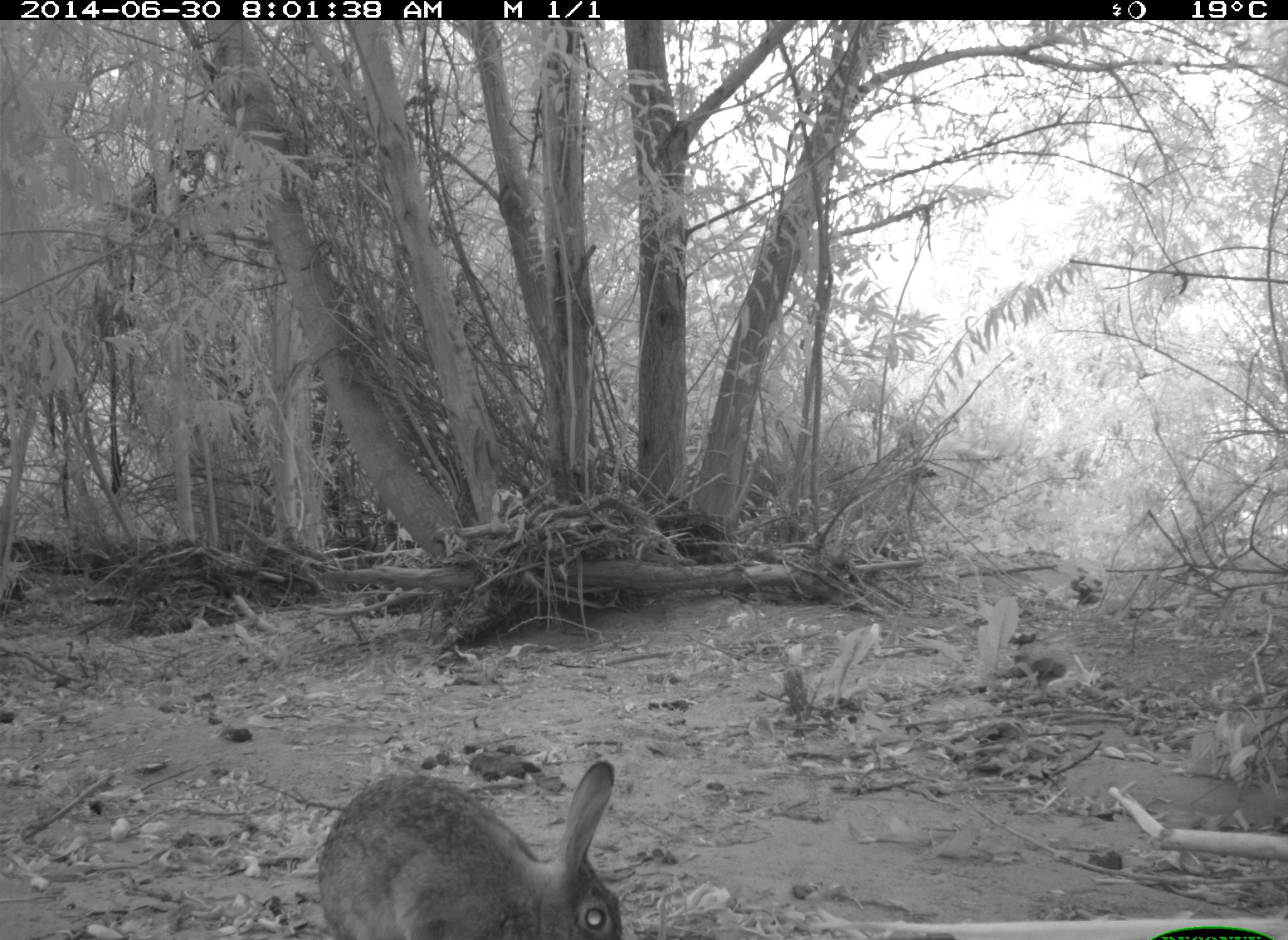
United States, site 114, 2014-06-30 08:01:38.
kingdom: Animalia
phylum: Chordata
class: Mammalia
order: Lagomorpha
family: Leporidae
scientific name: Leporidae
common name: rabbits and hares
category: rabbit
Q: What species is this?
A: Rabbit (rabbits and hares) (Leporidae).